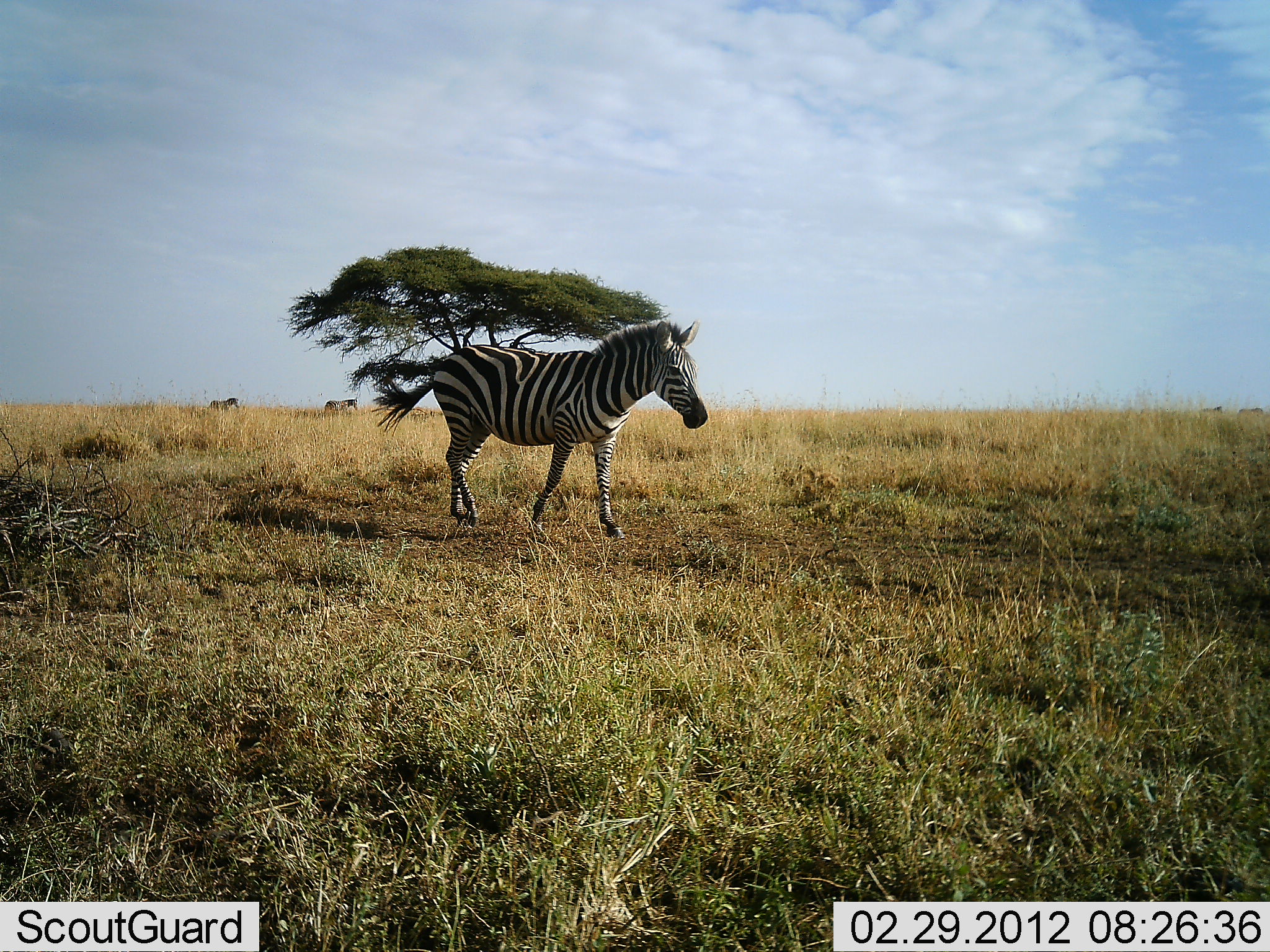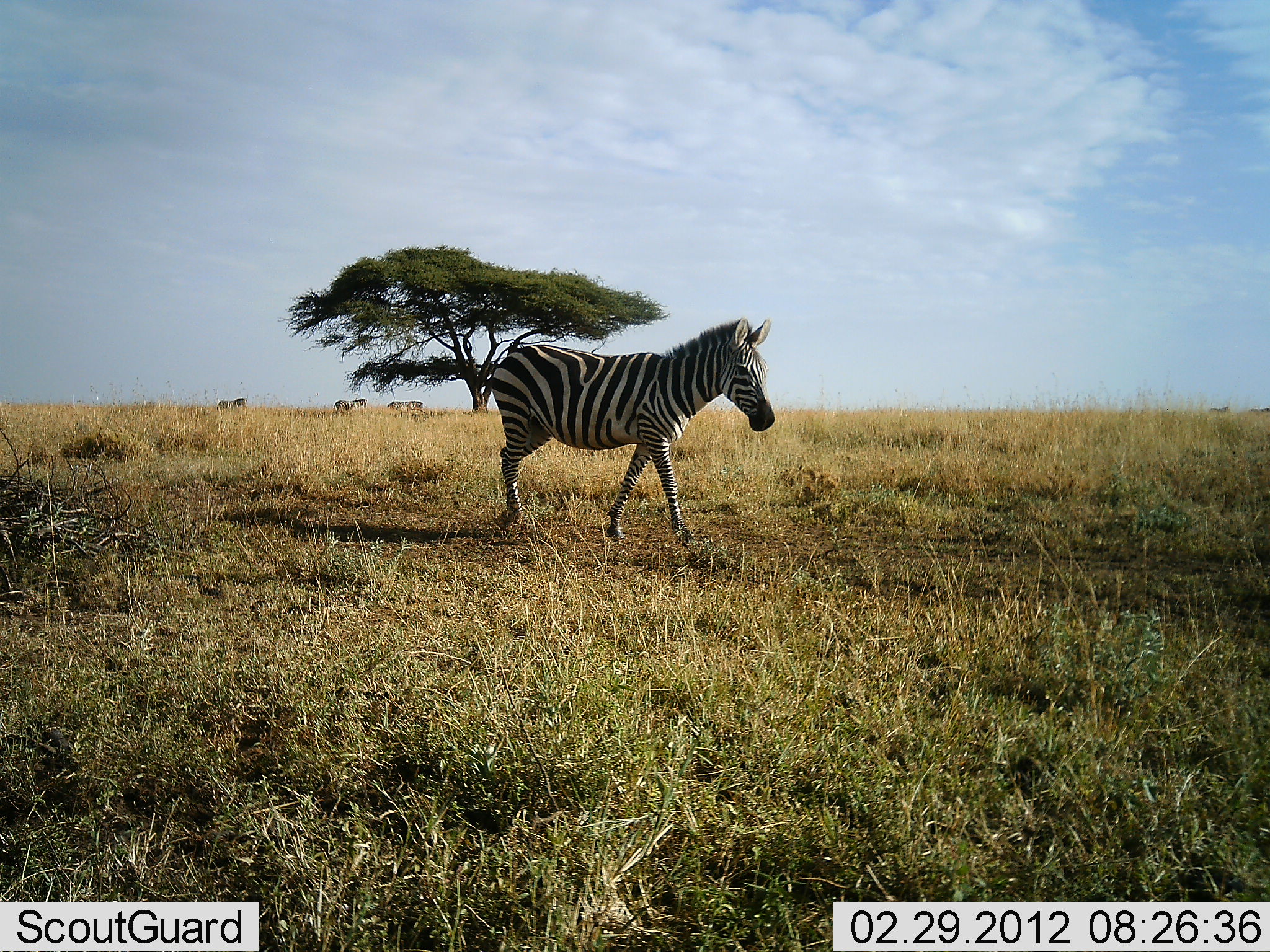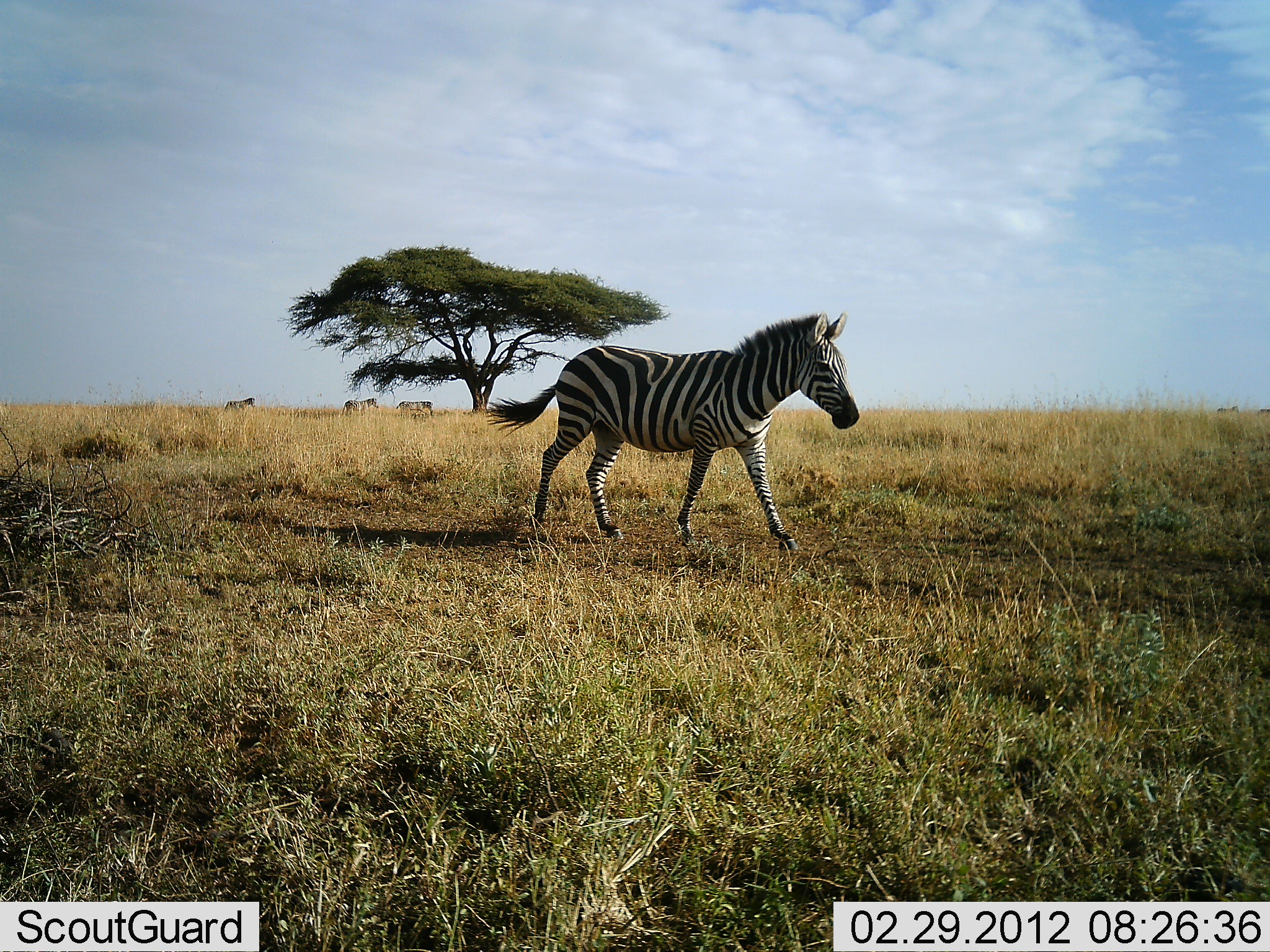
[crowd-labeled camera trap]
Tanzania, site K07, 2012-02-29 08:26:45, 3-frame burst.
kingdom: Animalia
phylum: Chordata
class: Mammalia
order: Perissodactyla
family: Equidae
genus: Equus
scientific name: Equus quagga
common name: plains zebra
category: zebra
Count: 4.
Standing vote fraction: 21%.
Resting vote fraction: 0%.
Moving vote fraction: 89%.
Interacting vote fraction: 0%.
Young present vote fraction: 5%.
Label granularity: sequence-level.